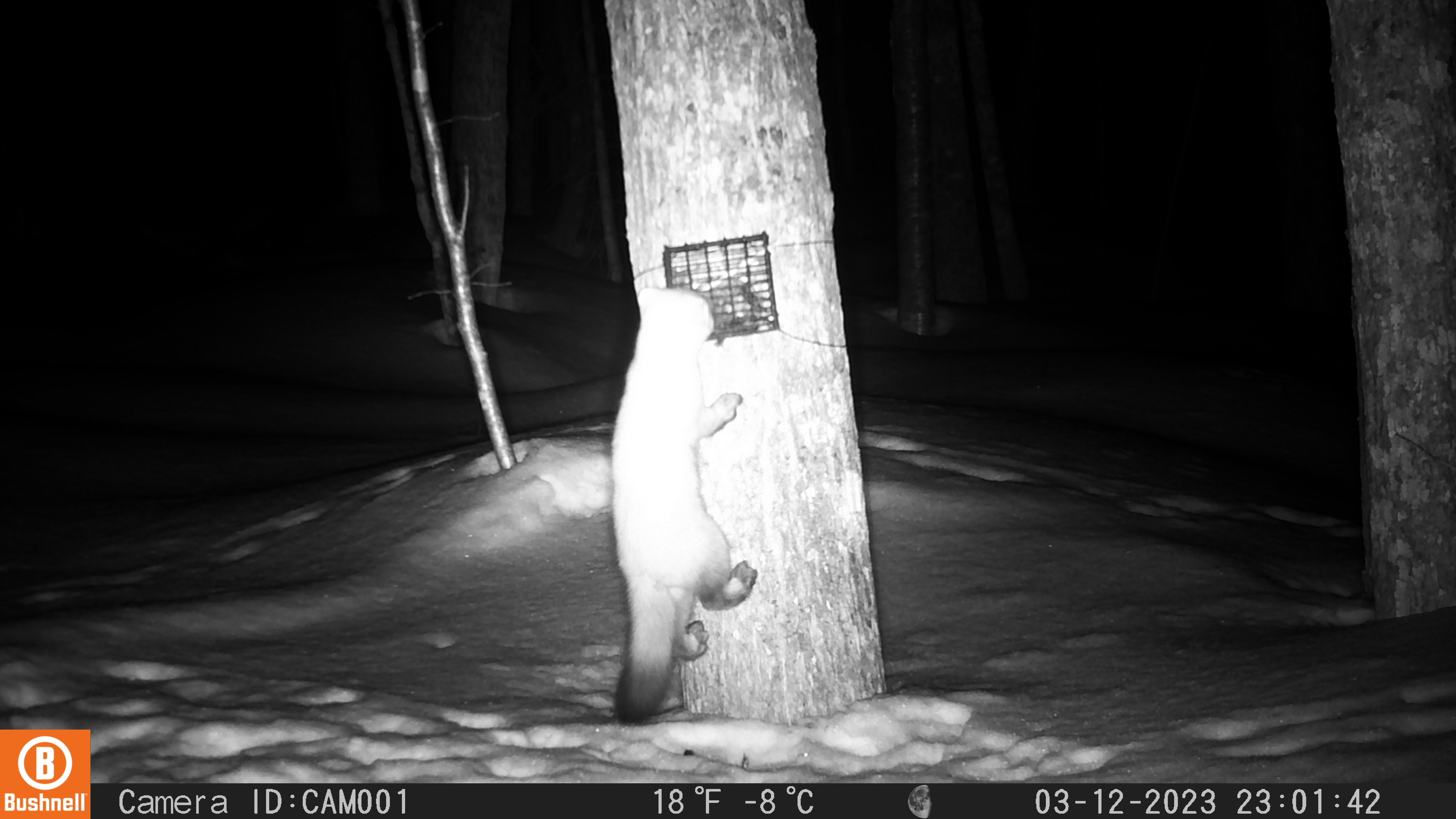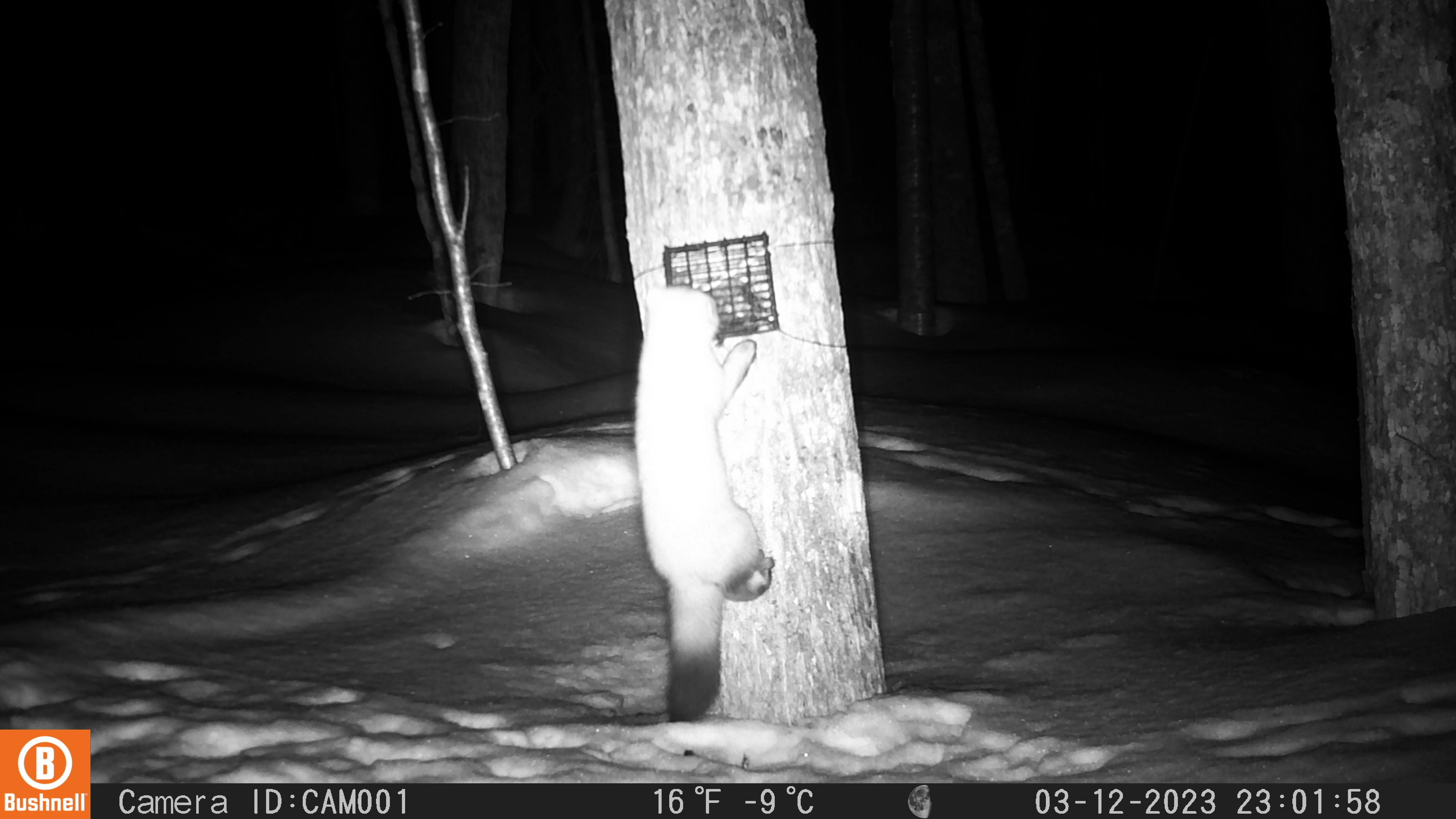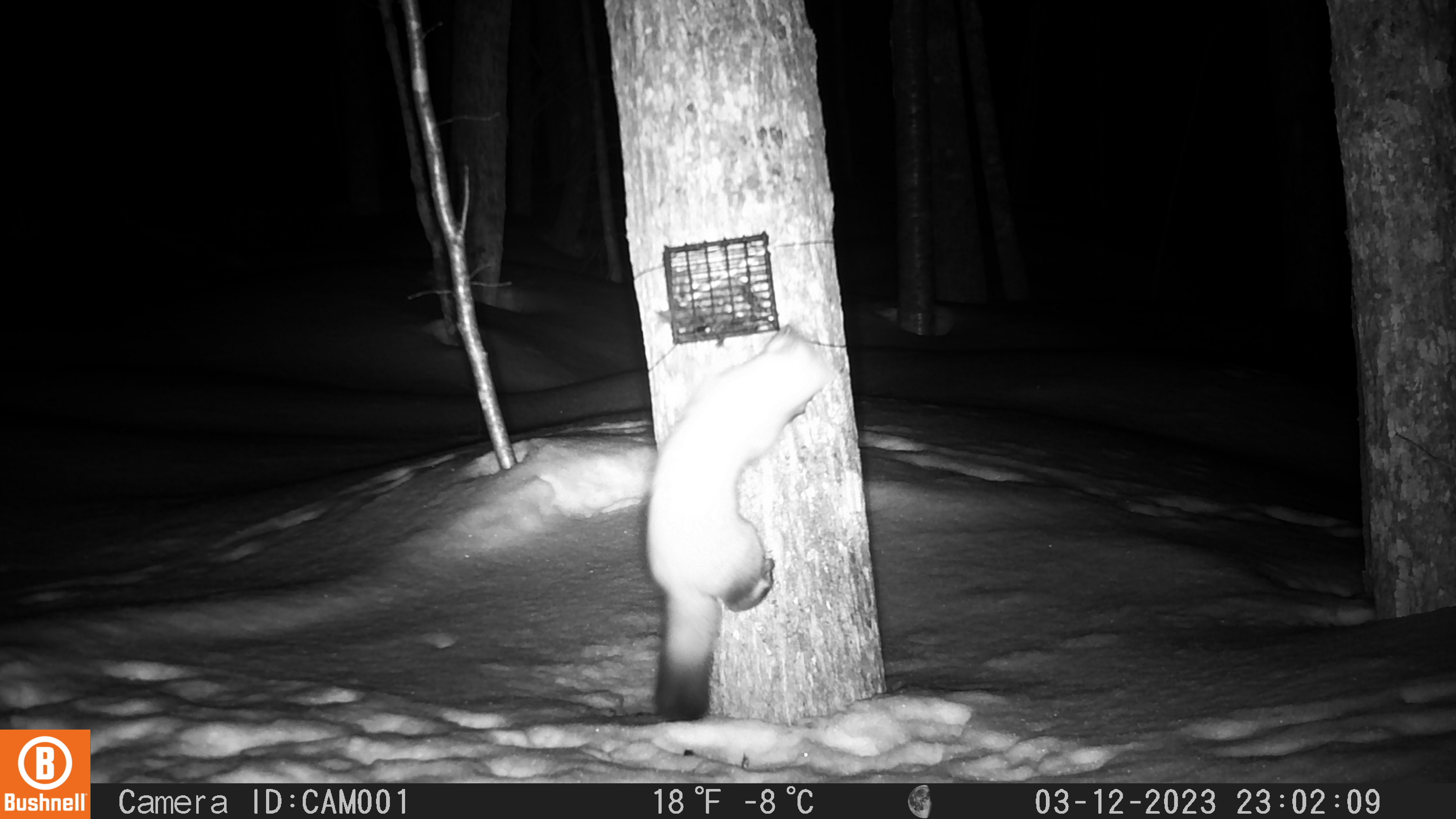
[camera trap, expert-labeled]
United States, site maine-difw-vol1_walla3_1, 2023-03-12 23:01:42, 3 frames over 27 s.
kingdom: Animalia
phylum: Chordata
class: Mammalia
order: Carnivora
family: Mustelidae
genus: Martes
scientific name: Martes americana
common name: american marten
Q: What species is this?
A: American marten (Martes americana).